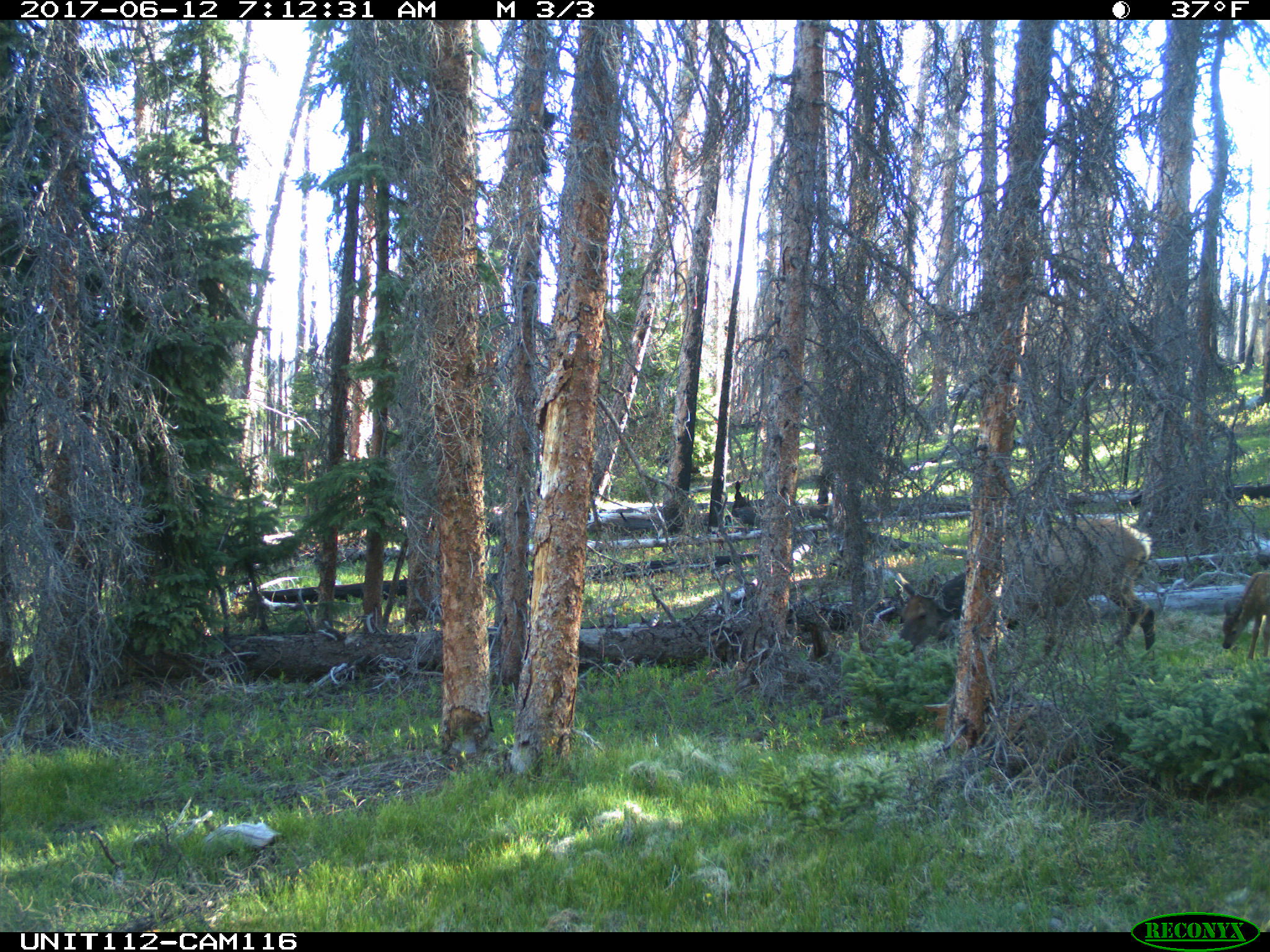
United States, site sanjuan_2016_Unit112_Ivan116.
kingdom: Animalia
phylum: Chordata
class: Mammalia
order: Artiodactyla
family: Cervidae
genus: Cervus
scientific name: Cervus elaphus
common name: red deer